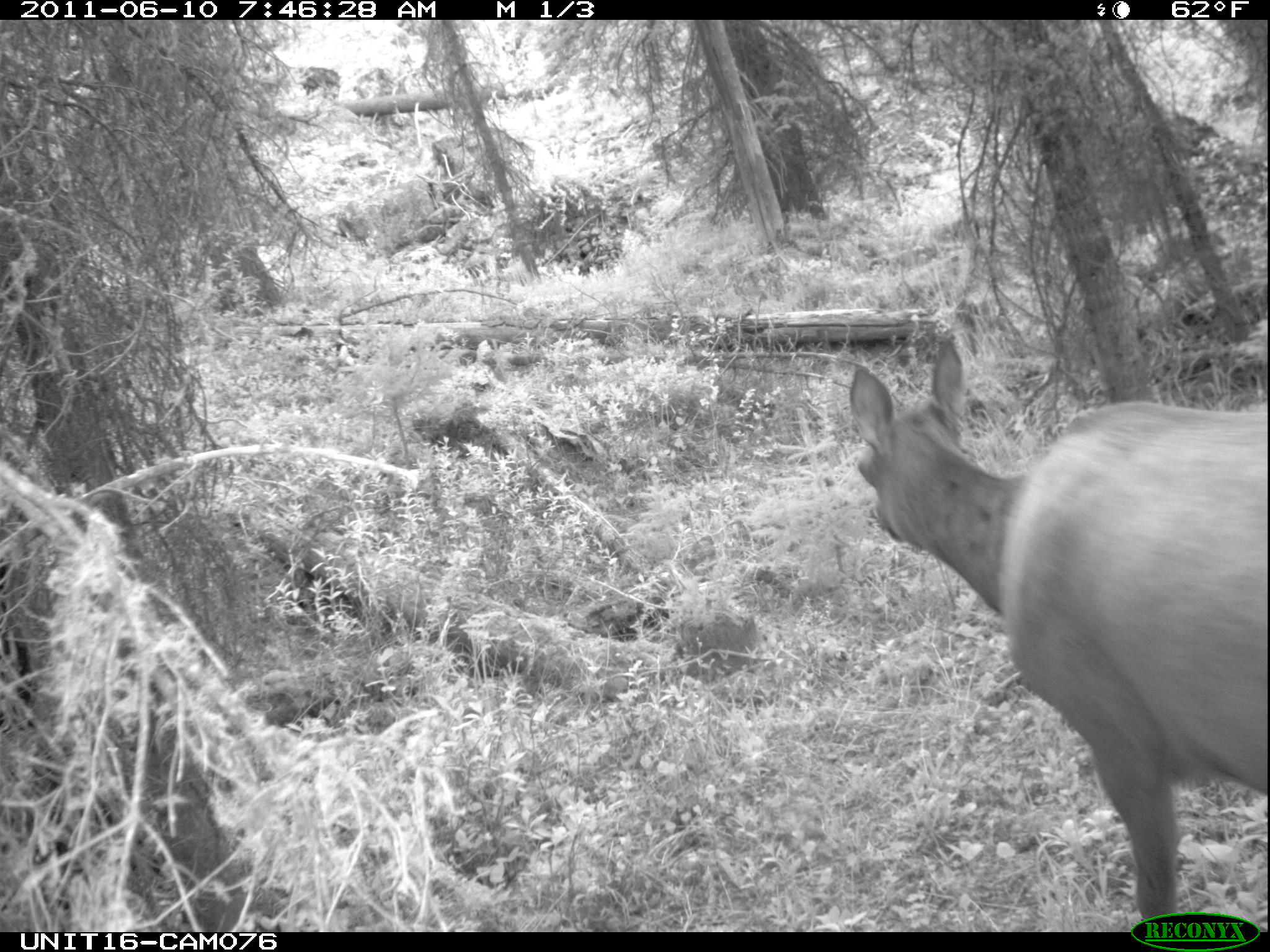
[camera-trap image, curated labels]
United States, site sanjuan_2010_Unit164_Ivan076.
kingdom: Animalia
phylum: Chordata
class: Mammalia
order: Artiodactyla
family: Cervidae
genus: Cervus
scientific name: Cervus elaphus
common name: red deer